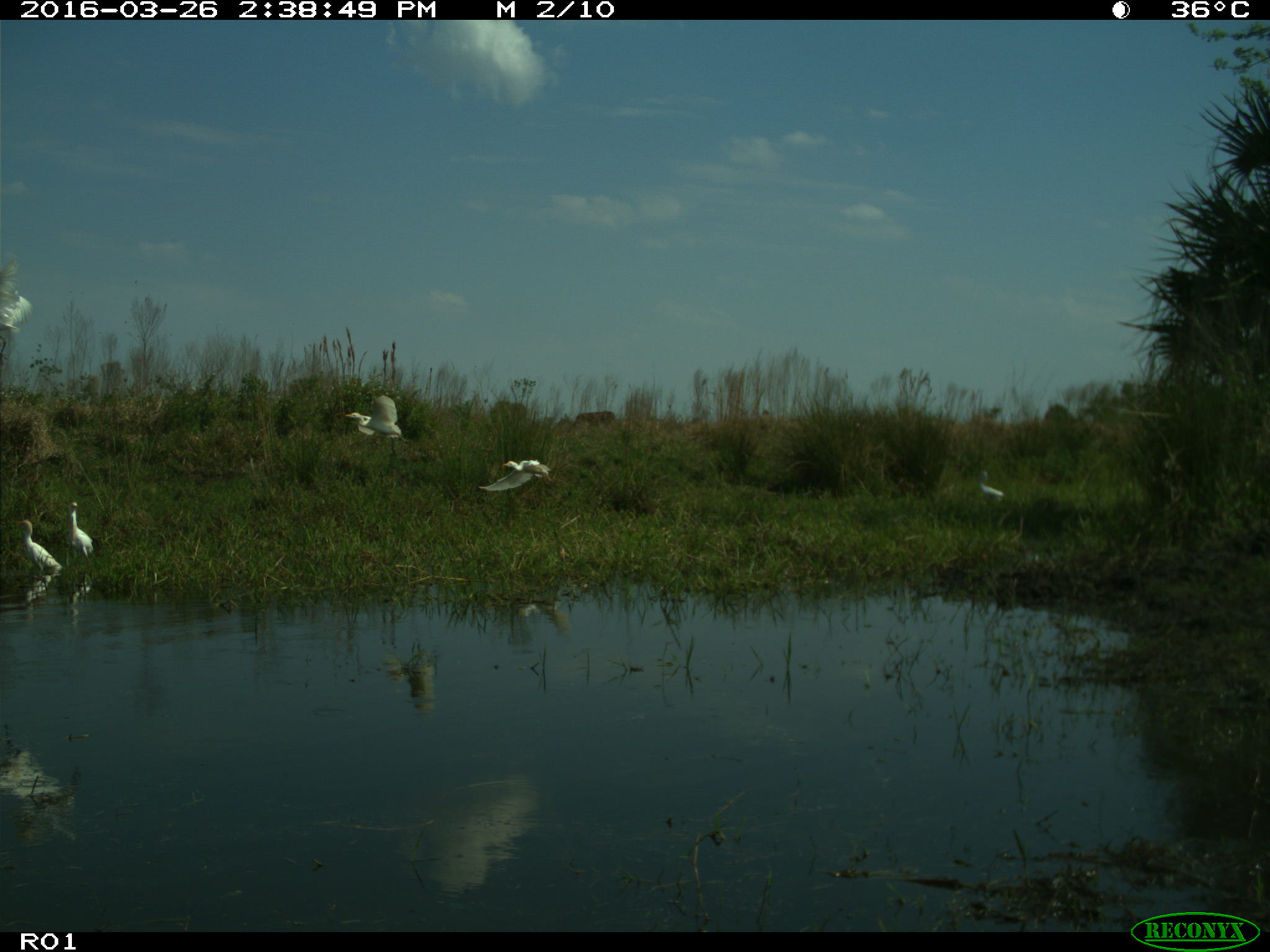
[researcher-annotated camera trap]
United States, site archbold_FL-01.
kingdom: Animalia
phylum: Chordata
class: Mammalia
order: Artiodactyla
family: Bovidae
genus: Bos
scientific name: Bos taurus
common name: domestic cow